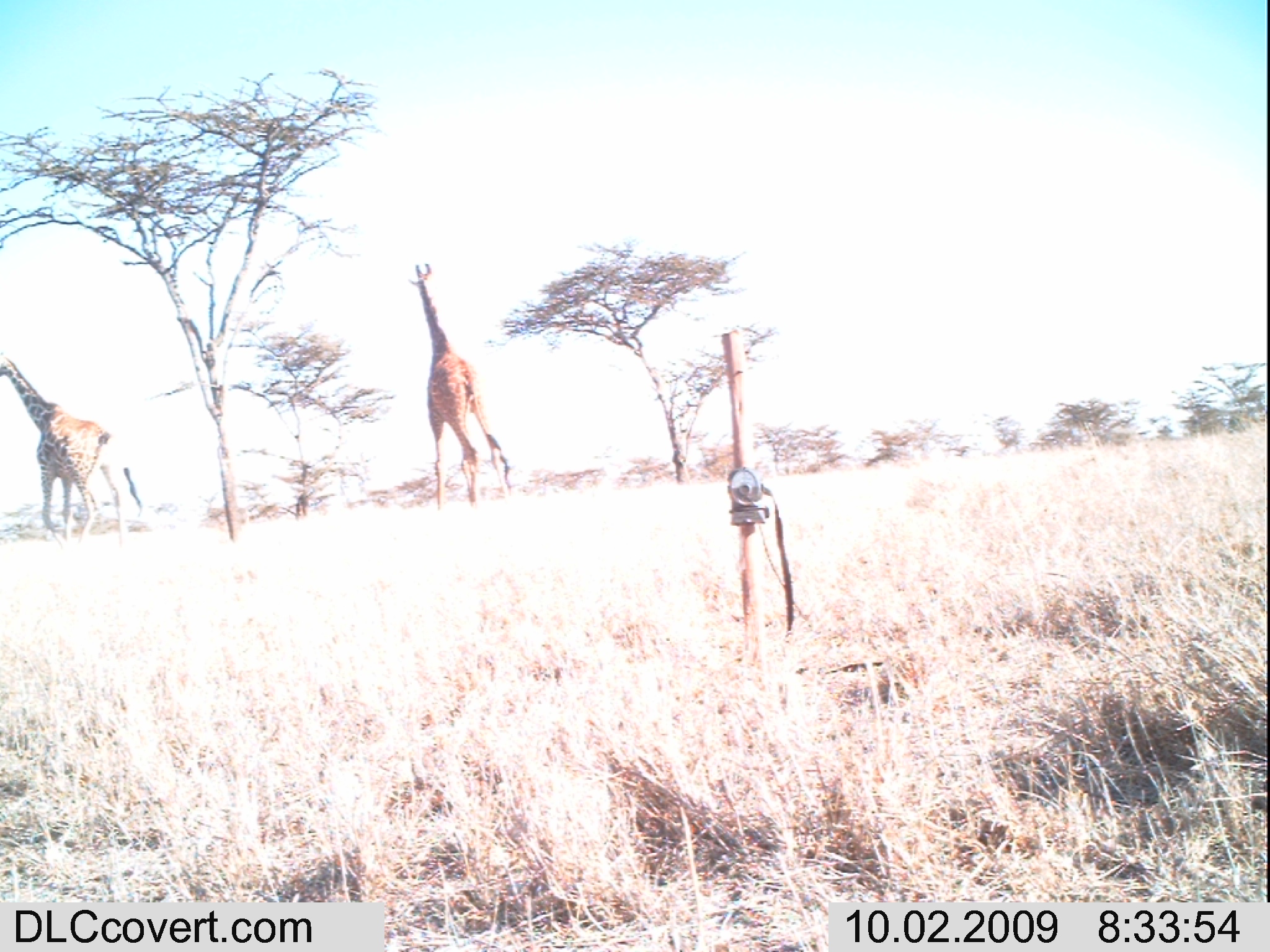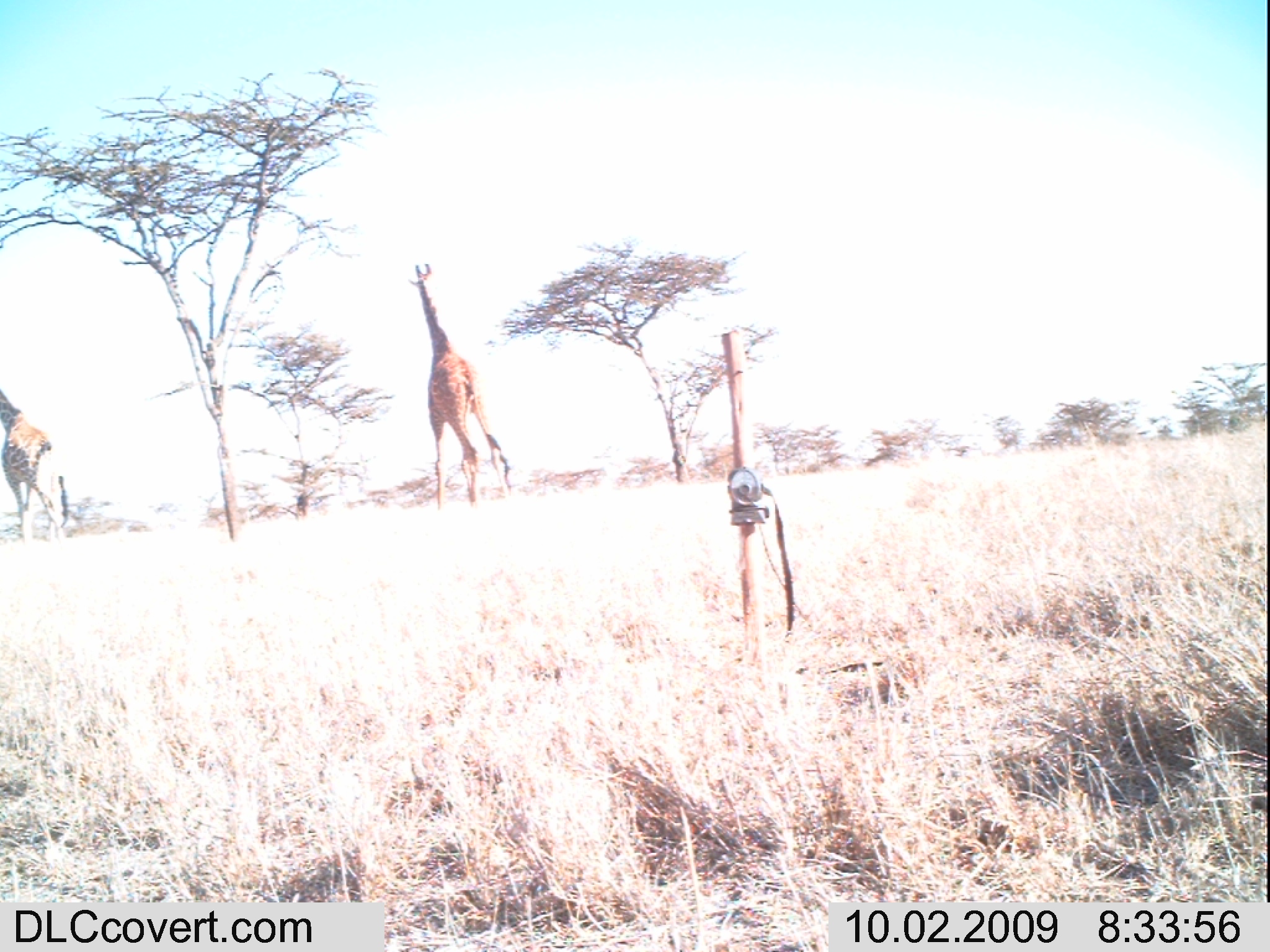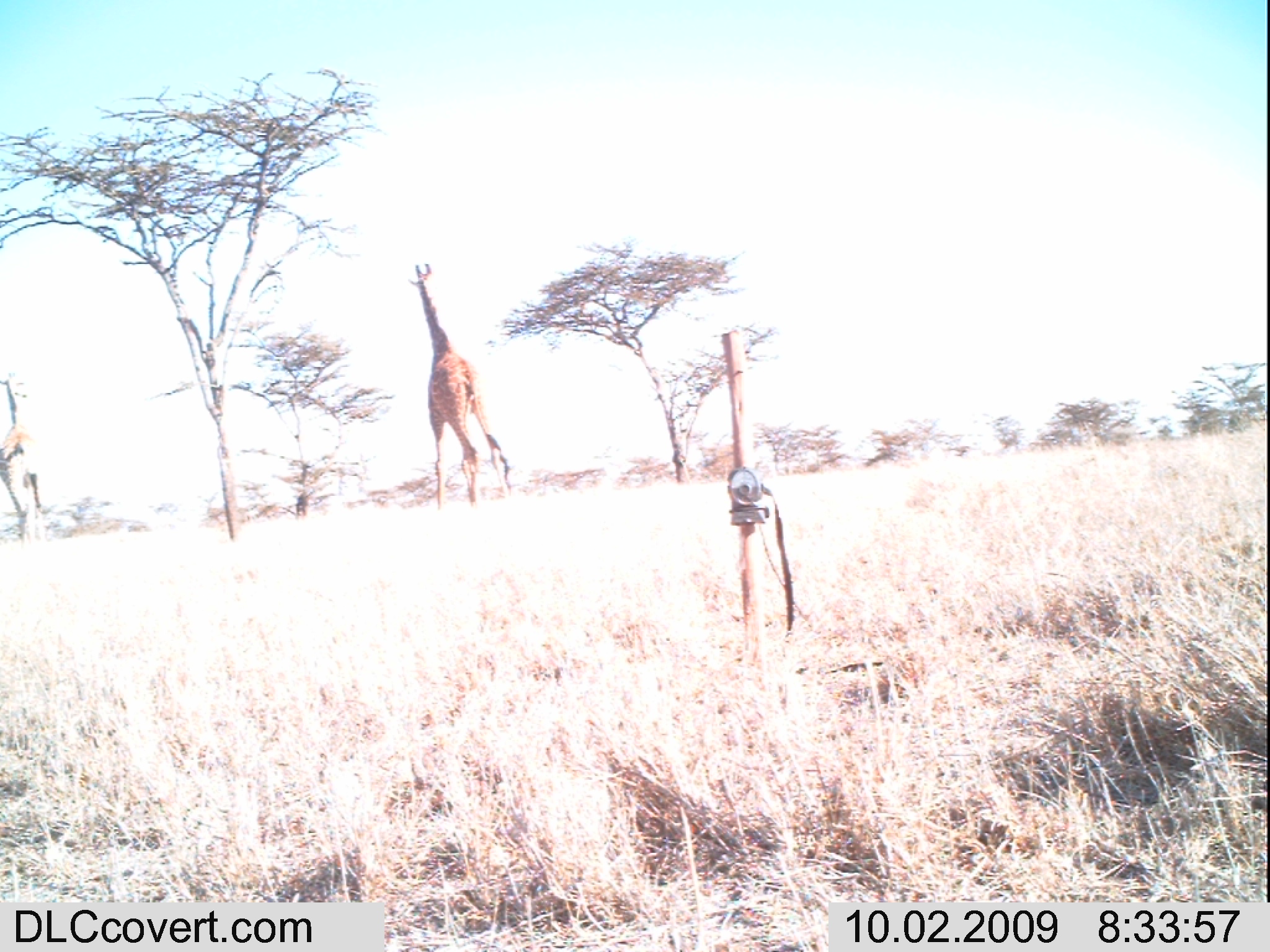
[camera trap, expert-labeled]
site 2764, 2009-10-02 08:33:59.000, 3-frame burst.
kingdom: Animalia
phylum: Chordata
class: Mammalia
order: Artiodactyla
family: Giraffidae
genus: Giraffa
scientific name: Giraffa camelopardalis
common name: giraffe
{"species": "Giraffa camelopardalis (giraffe)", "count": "2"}